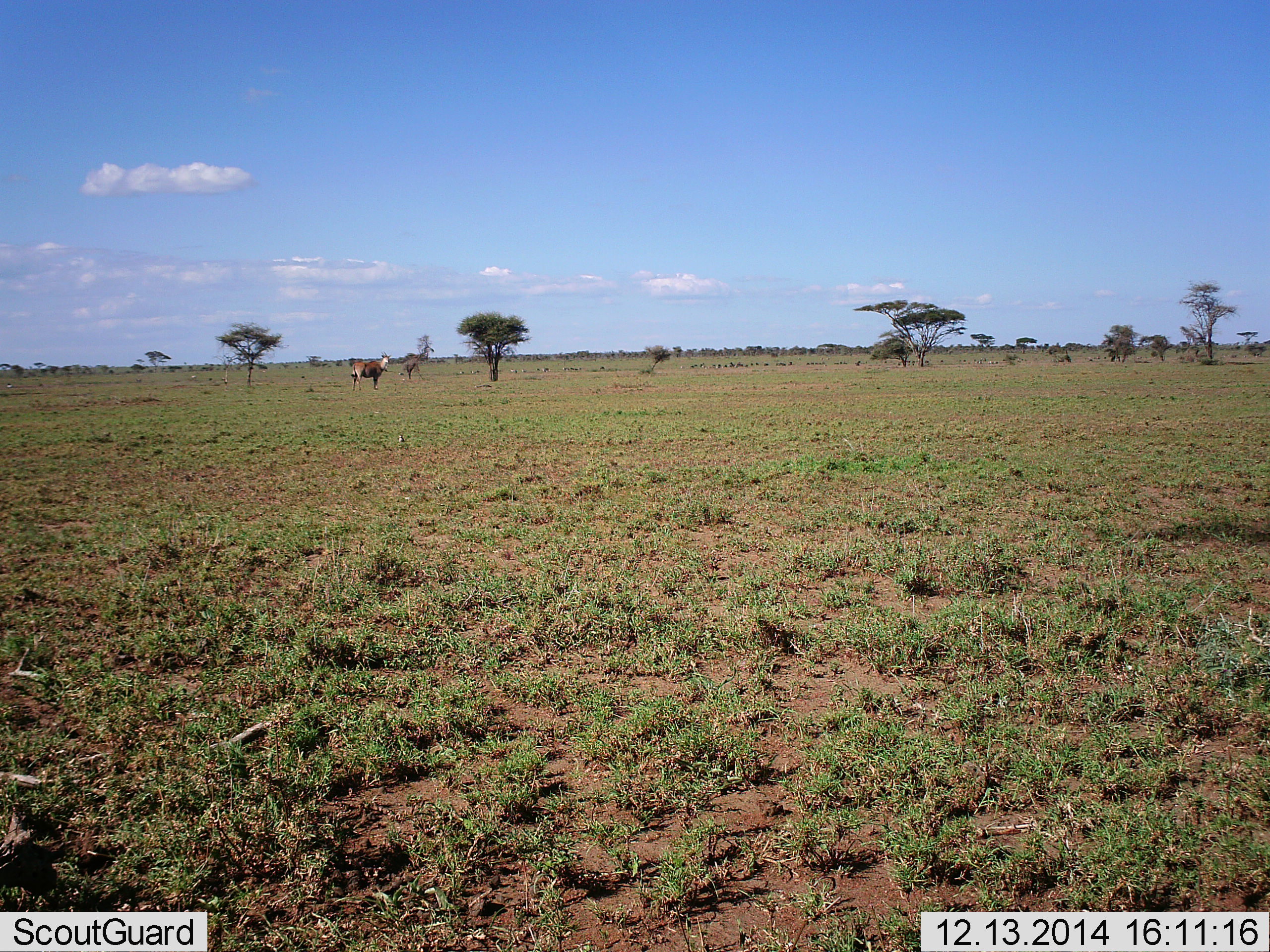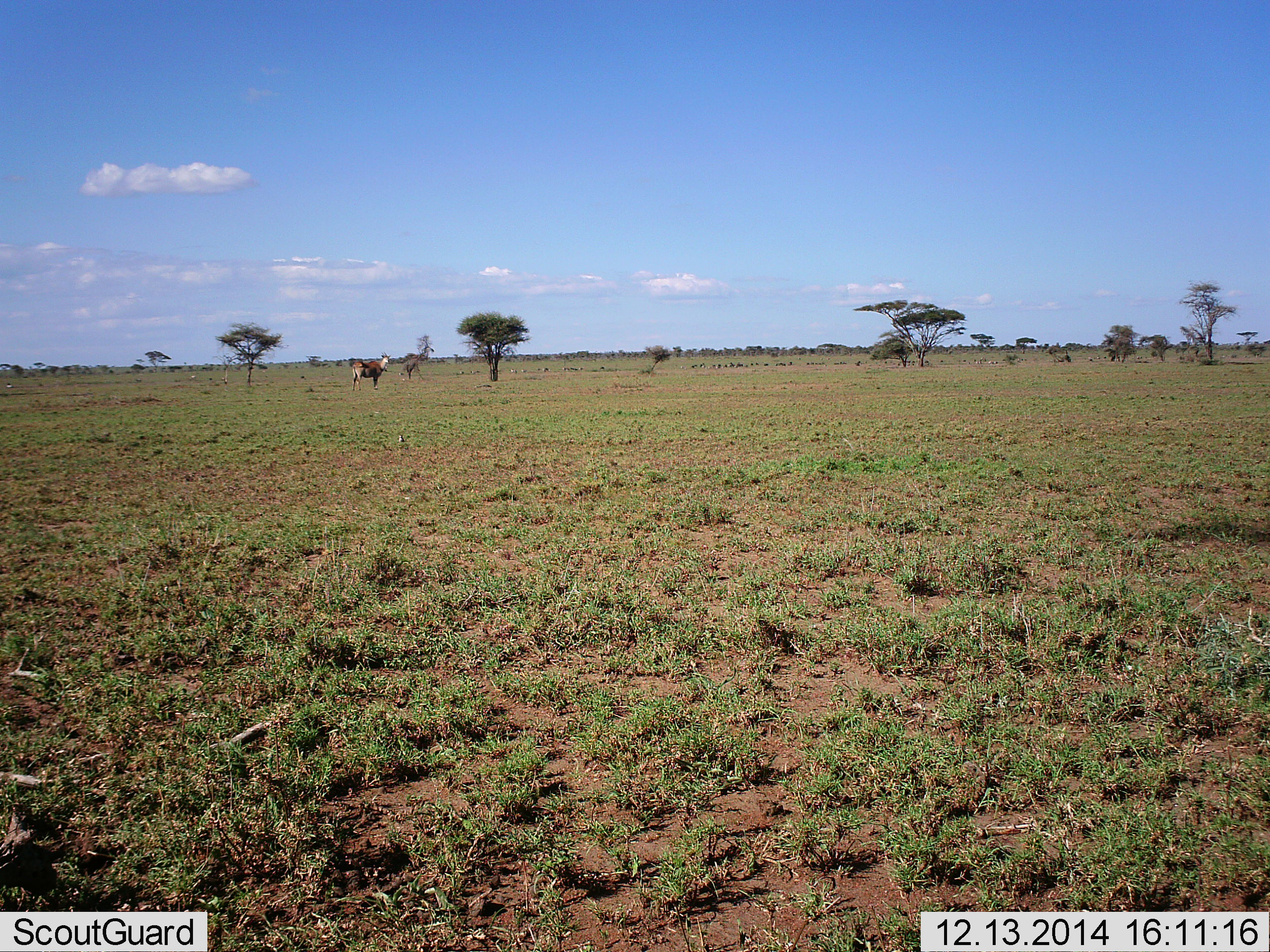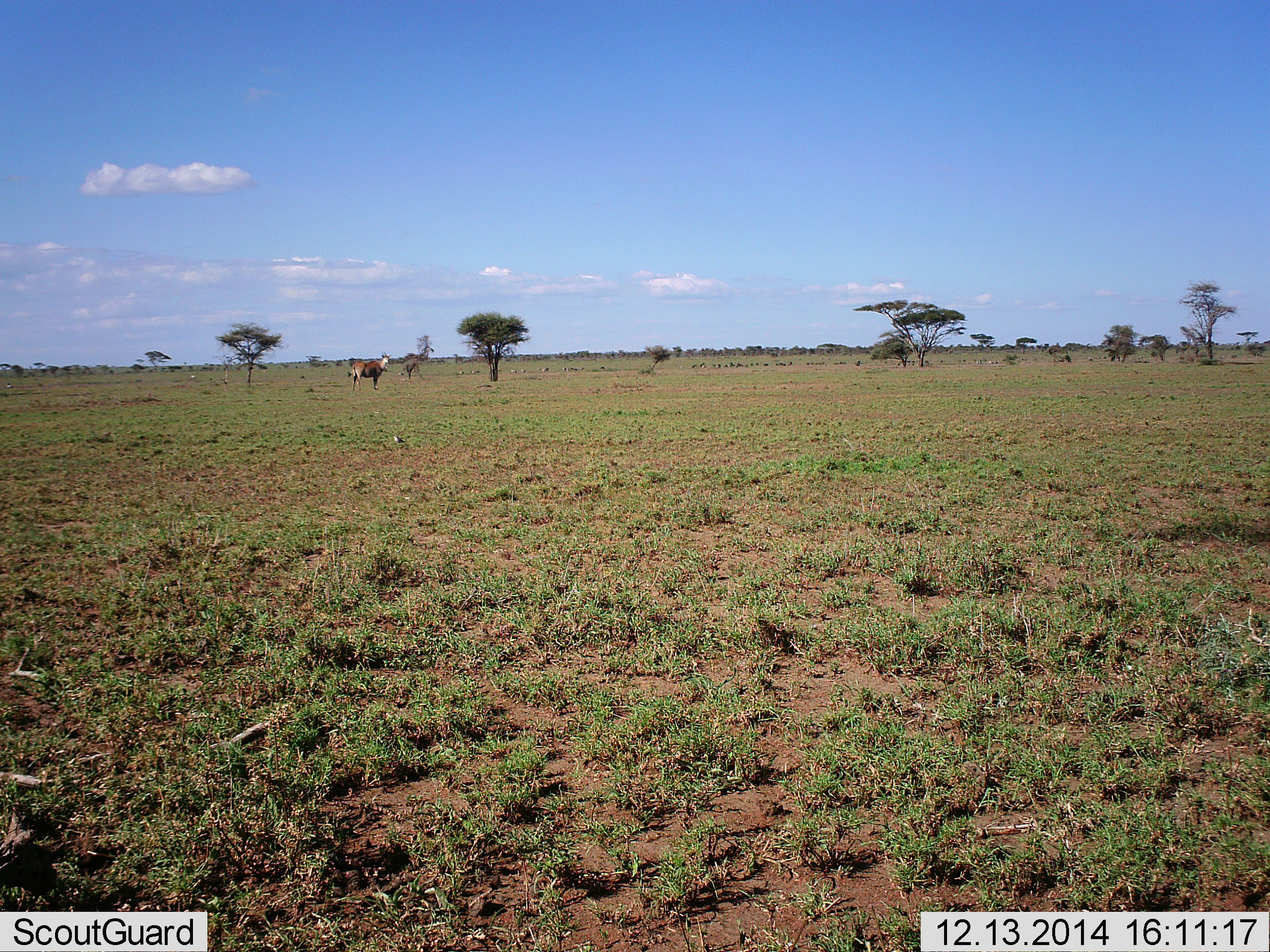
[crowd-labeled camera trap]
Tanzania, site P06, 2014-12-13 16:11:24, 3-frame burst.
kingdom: Animalia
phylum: Chordata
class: Aves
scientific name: Aves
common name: bird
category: otherbird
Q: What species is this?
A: Otherbird (bird) (Aves).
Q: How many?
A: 1.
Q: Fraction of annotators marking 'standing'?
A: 100%.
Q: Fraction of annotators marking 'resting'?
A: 0%.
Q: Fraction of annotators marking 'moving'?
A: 14%.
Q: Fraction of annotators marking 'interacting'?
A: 0%.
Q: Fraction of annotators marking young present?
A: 0%.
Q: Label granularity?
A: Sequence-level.